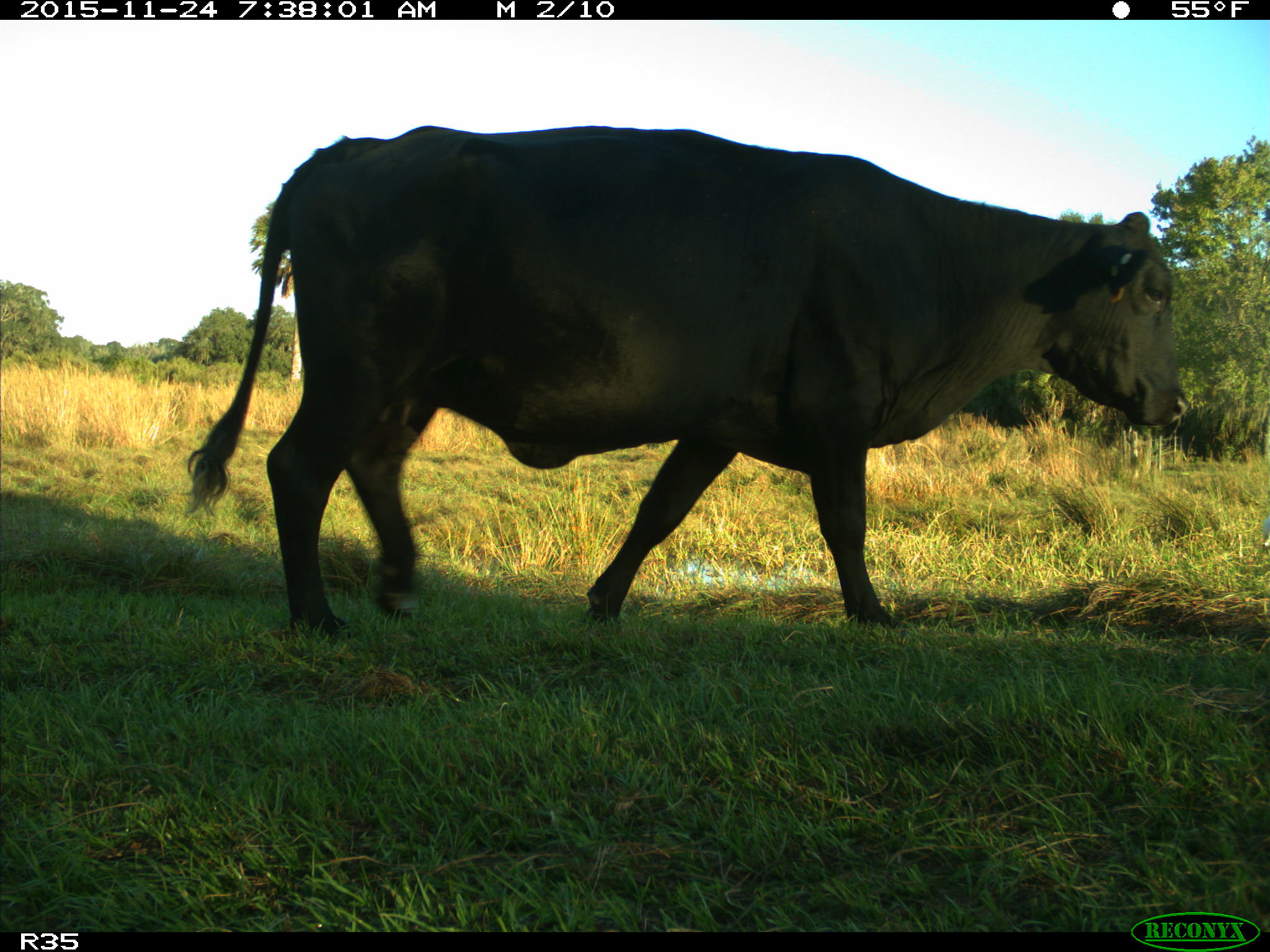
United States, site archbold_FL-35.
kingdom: Animalia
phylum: Chordata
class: Mammalia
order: Artiodactyla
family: Bovidae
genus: Bos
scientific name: Bos taurus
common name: domestic cow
Bos taurus (domestic cow).